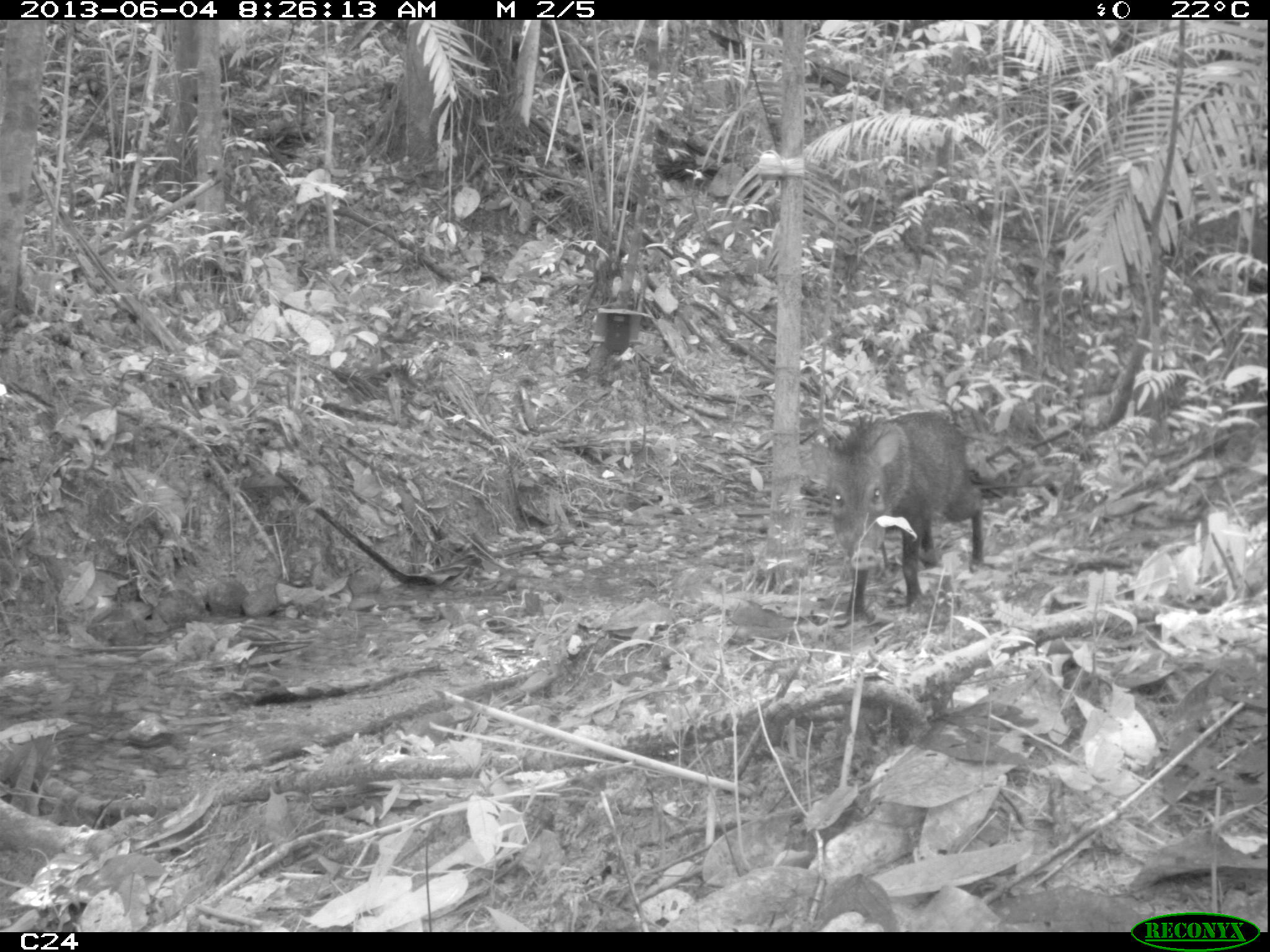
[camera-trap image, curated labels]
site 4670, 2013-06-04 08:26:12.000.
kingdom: Animalia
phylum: Chordata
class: Mammalia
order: Artiodactyla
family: Tayassuidae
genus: Pecari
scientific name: Pecari tajacu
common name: collared peccary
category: tayassu tajacu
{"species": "tayassu tajacu (collared peccary) (Pecari tajacu)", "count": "6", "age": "adult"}